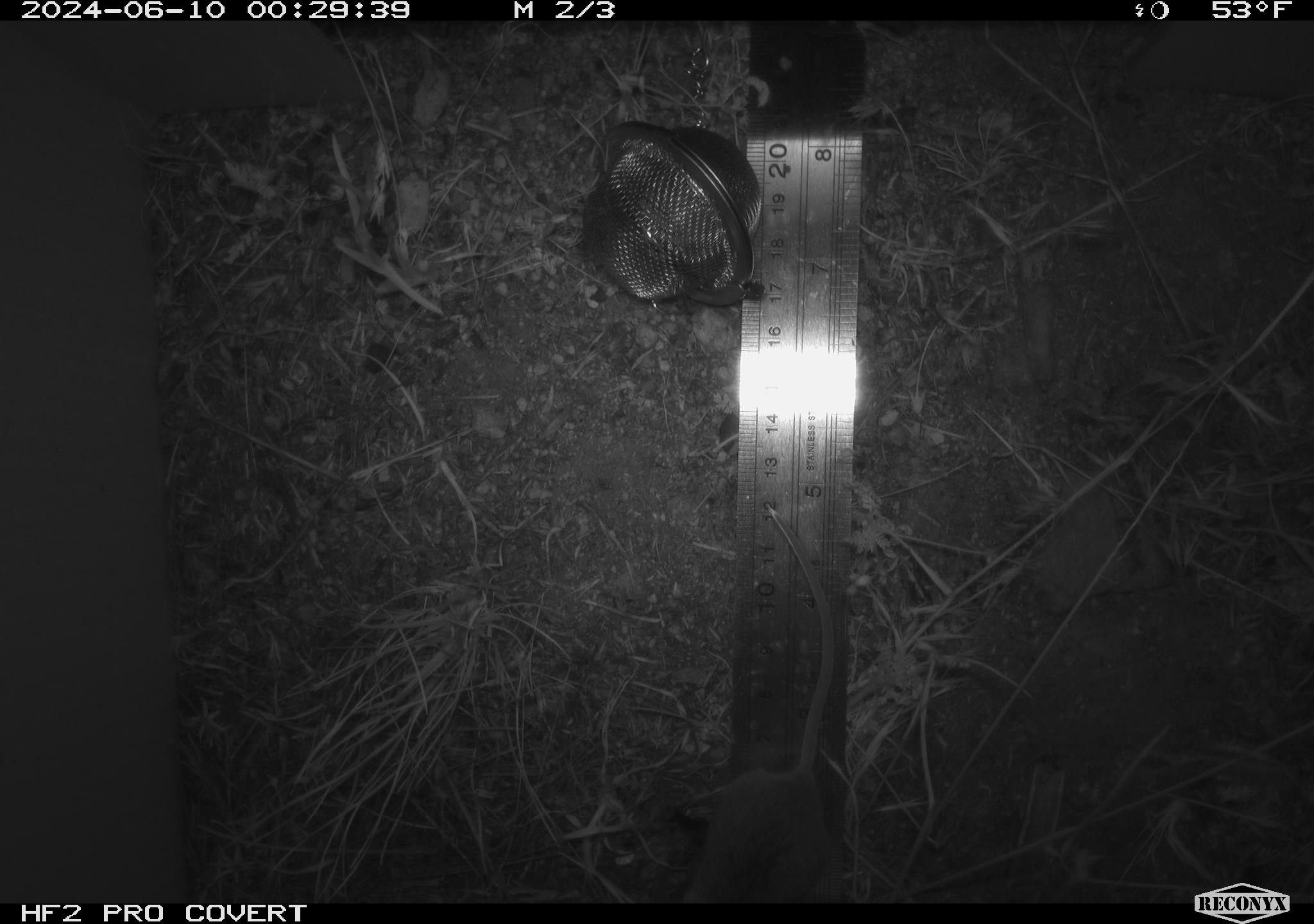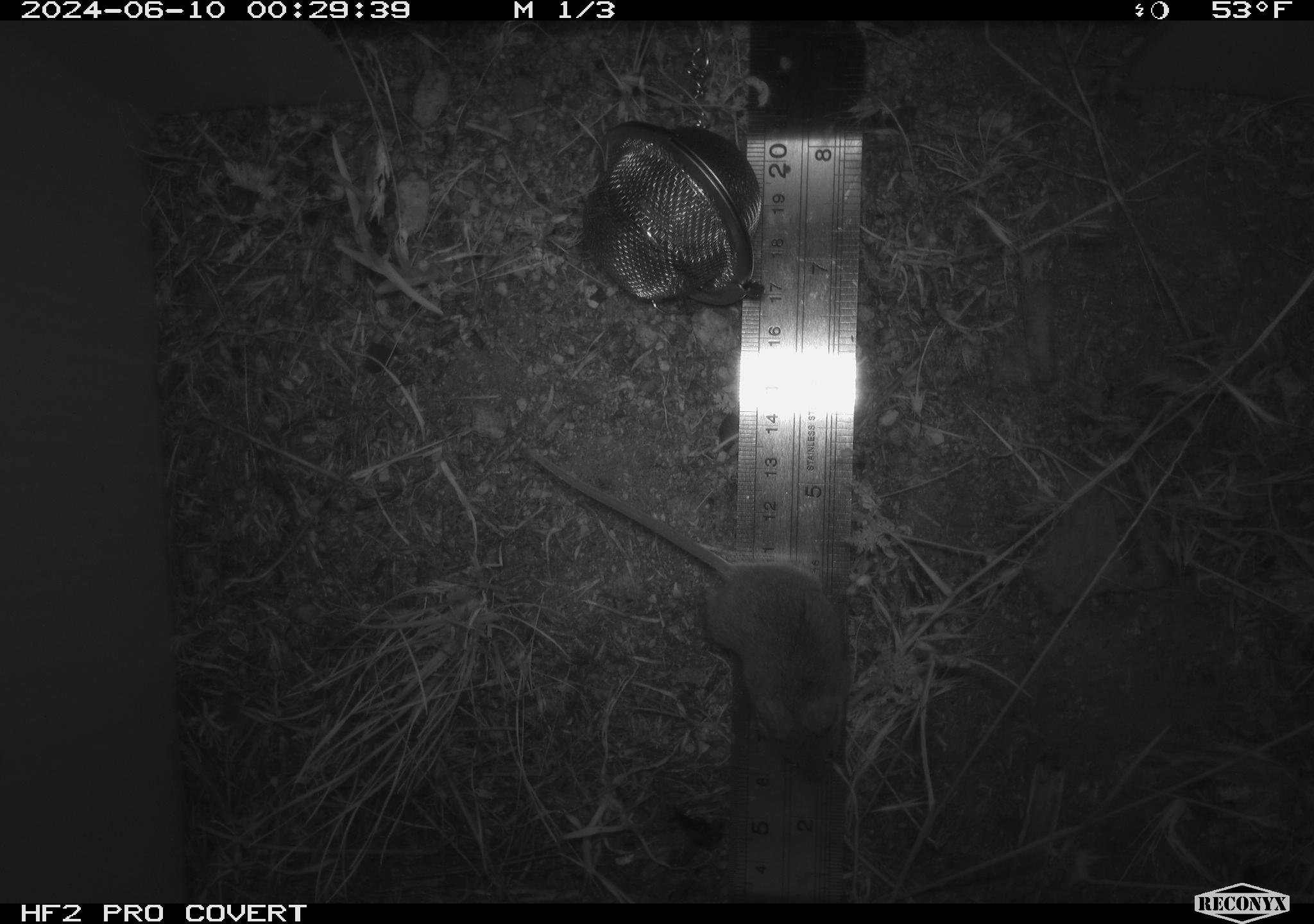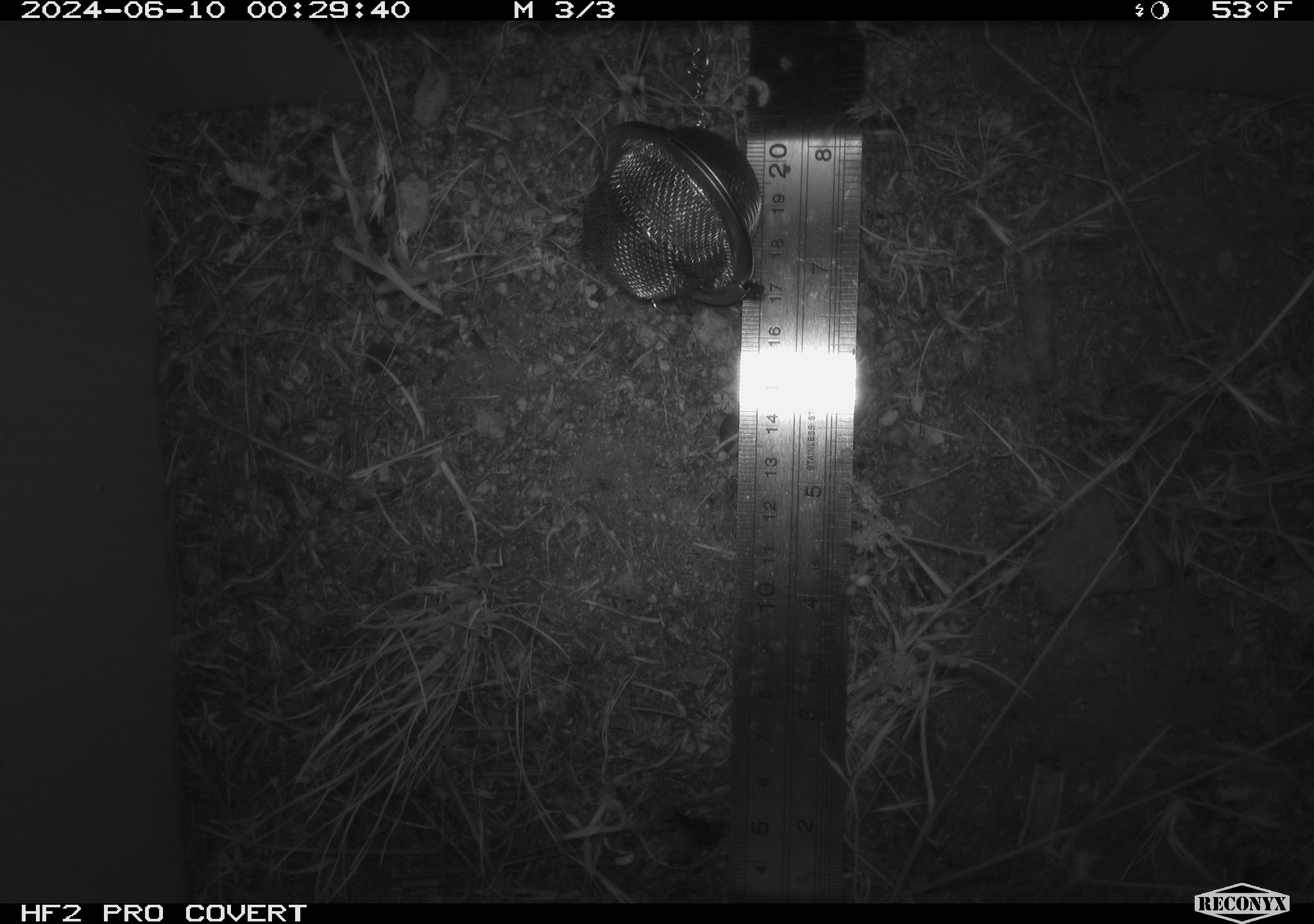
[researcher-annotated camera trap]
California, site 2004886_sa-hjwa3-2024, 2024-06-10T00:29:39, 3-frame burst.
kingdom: Animalia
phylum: Chordata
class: Mammalia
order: Rodentia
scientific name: Rodentia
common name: rodent